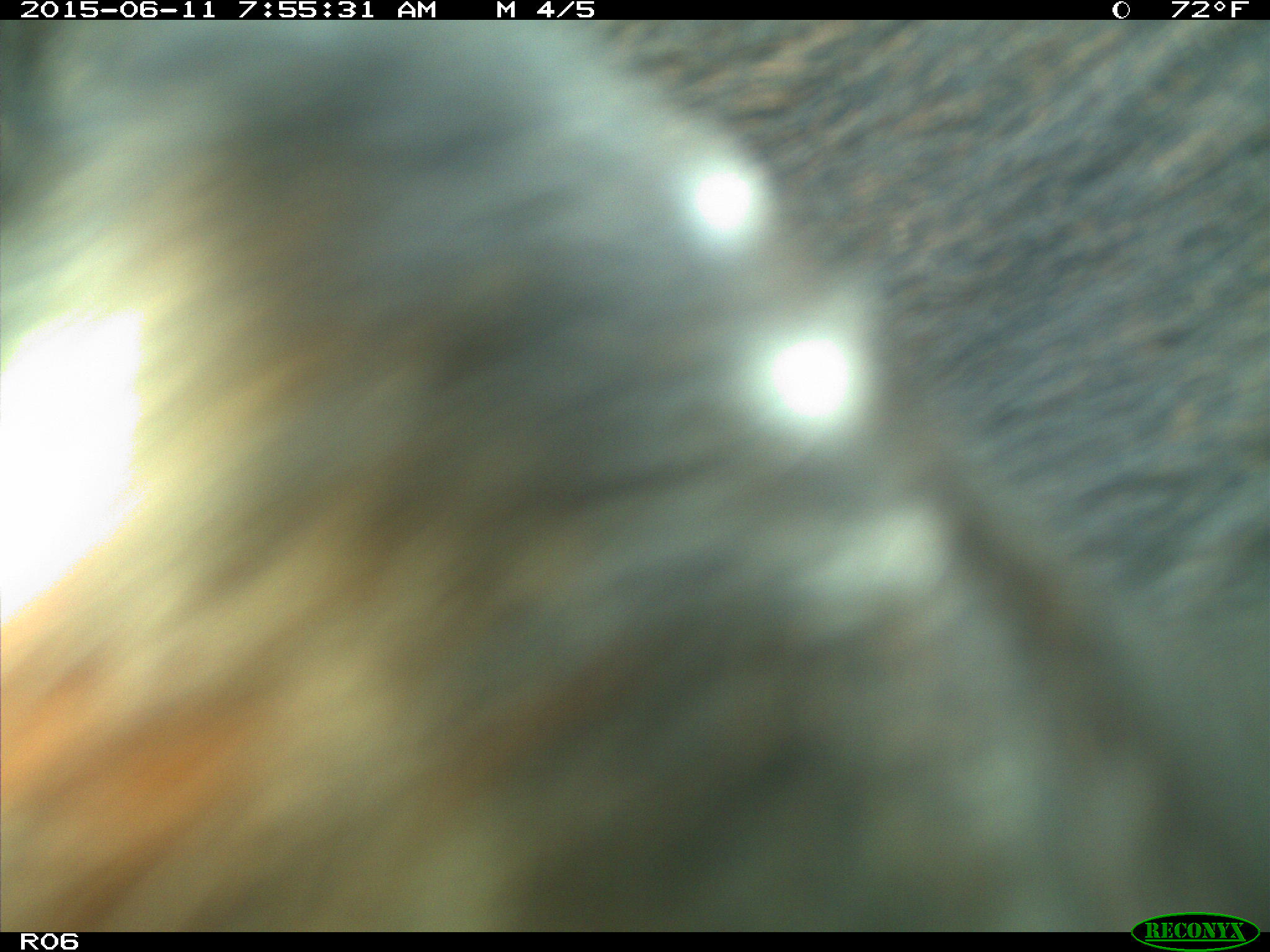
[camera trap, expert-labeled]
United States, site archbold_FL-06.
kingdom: Animalia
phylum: Chordata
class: Mammalia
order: Artiodactyla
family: Bovidae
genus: Bos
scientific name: Bos taurus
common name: domestic cow